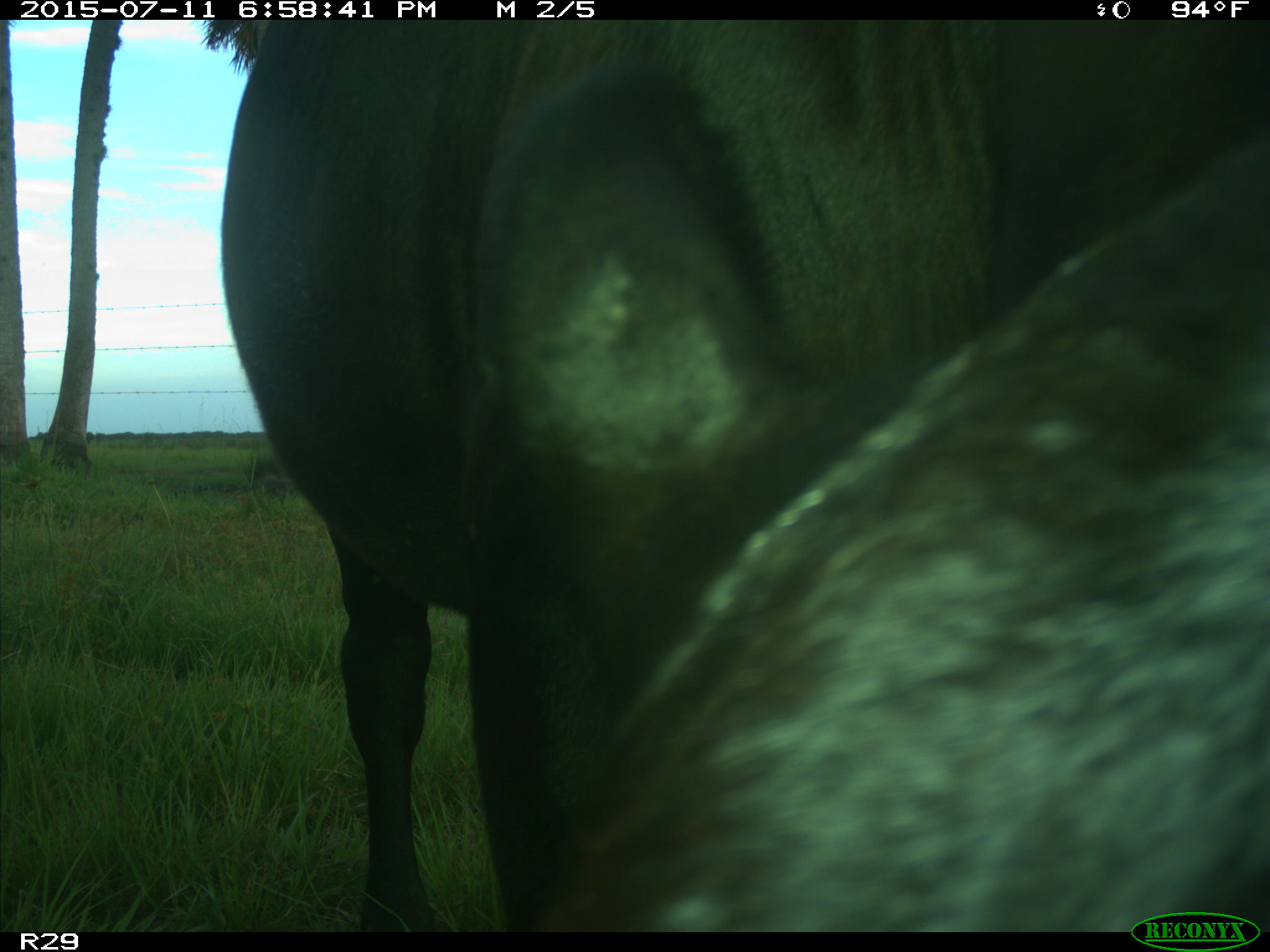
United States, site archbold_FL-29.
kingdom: Animalia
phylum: Chordata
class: Mammalia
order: Artiodactyla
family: Bovidae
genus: Bos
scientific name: Bos taurus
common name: domestic cow